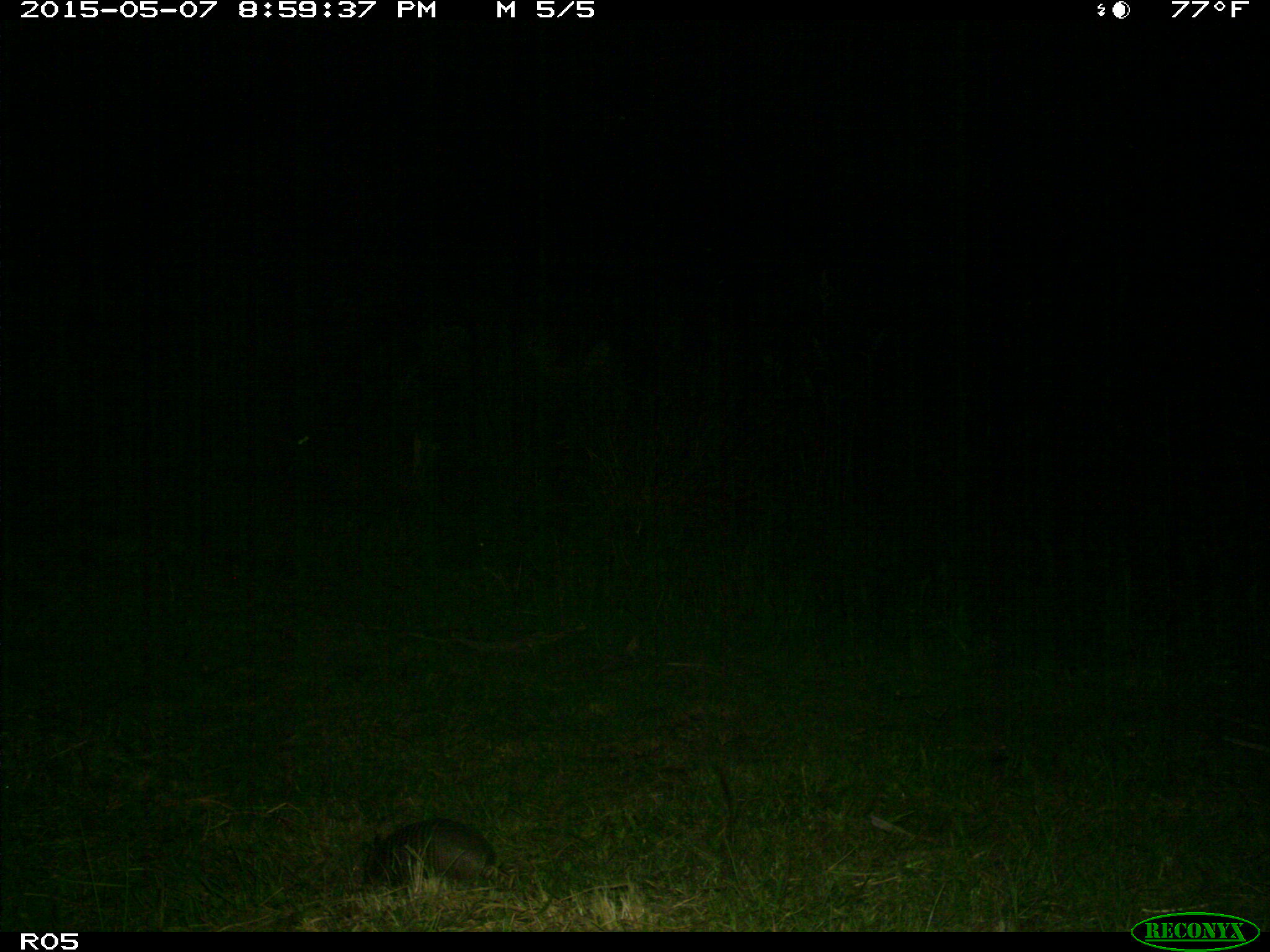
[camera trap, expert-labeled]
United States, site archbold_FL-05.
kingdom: Animalia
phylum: Chordata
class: Mammalia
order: Cingulata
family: Dasypodidae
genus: Dasypus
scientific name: Dasypus novemcinctus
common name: nine-banded armadillo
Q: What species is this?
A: Dasypus novemcinctus (nine-banded armadillo).